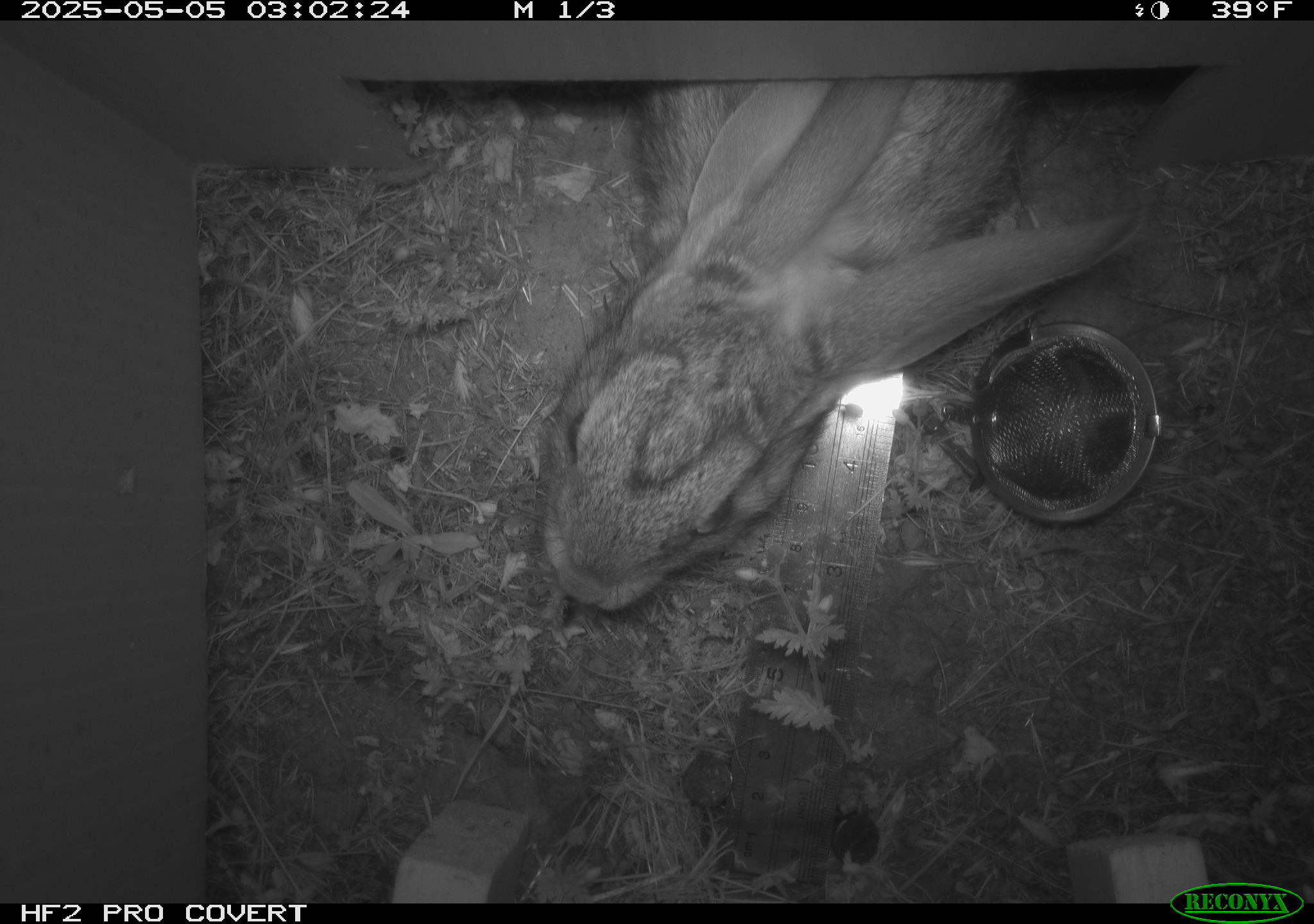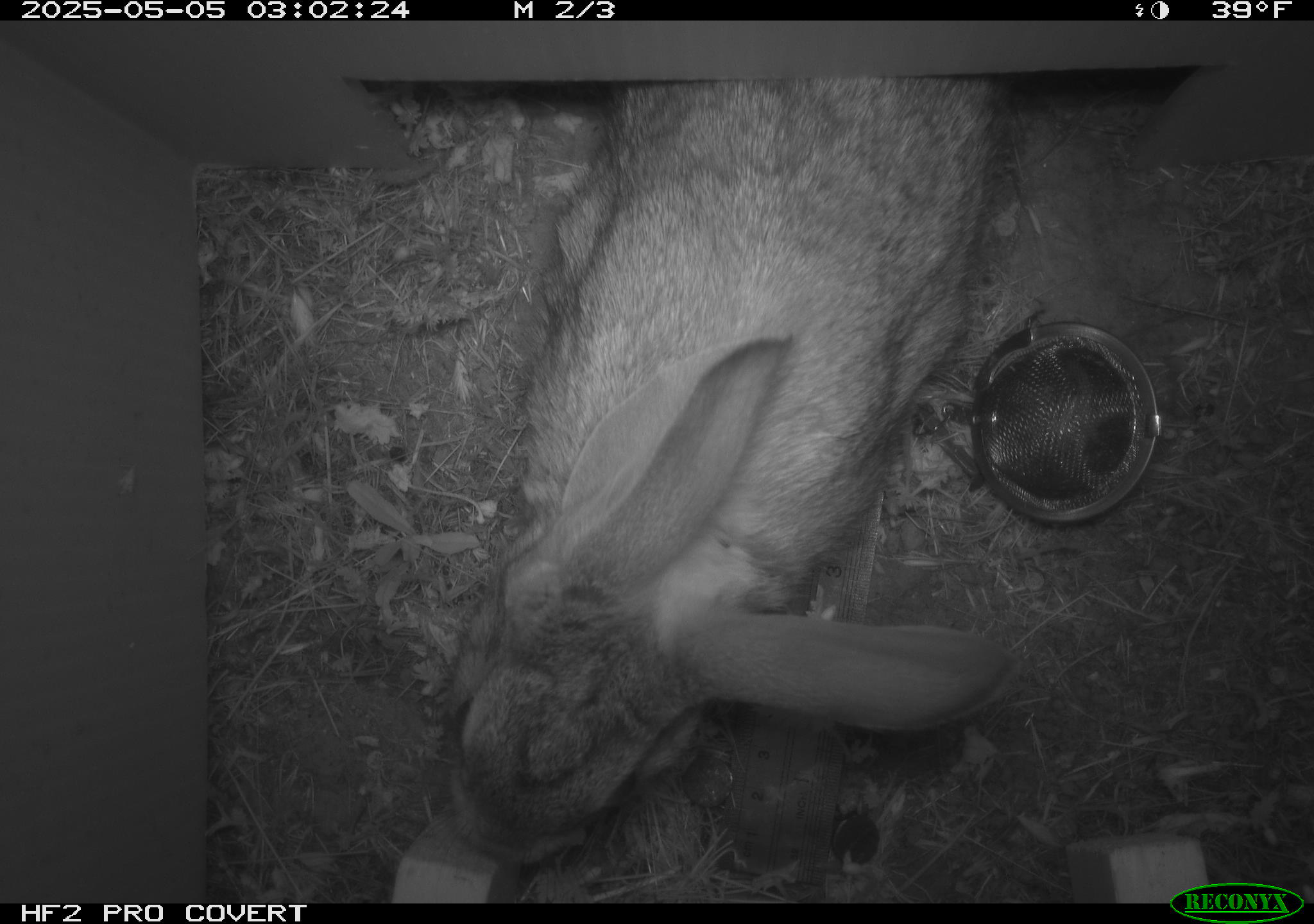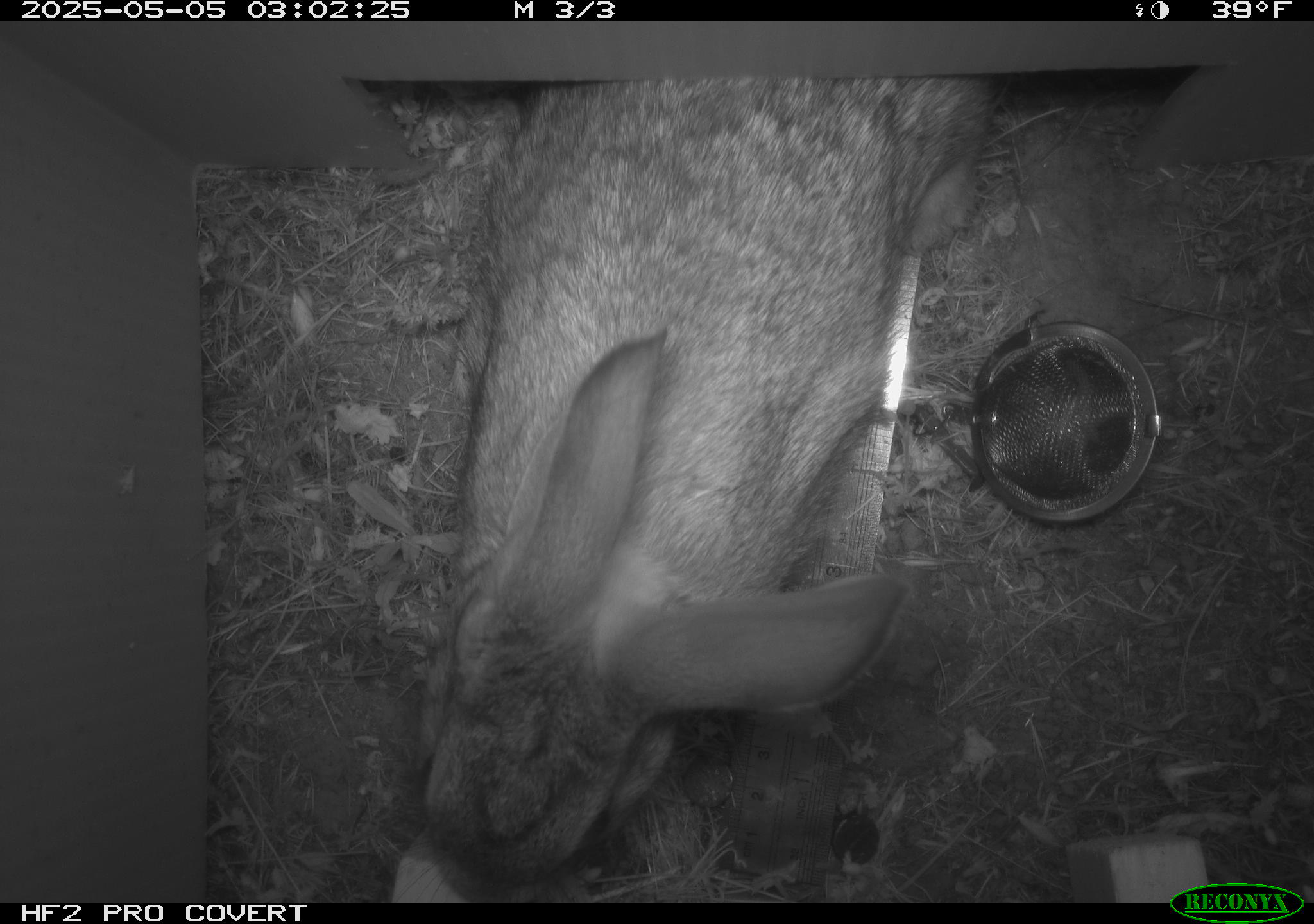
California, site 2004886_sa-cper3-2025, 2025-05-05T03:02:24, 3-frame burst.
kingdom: Animalia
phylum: Chordata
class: Mammalia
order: Lagomorpha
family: Leporidae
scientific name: Leporidae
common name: rabbit or hare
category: rabbit and hare family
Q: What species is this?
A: Rabbit and hare family (rabbit or hare) (Leporidae).